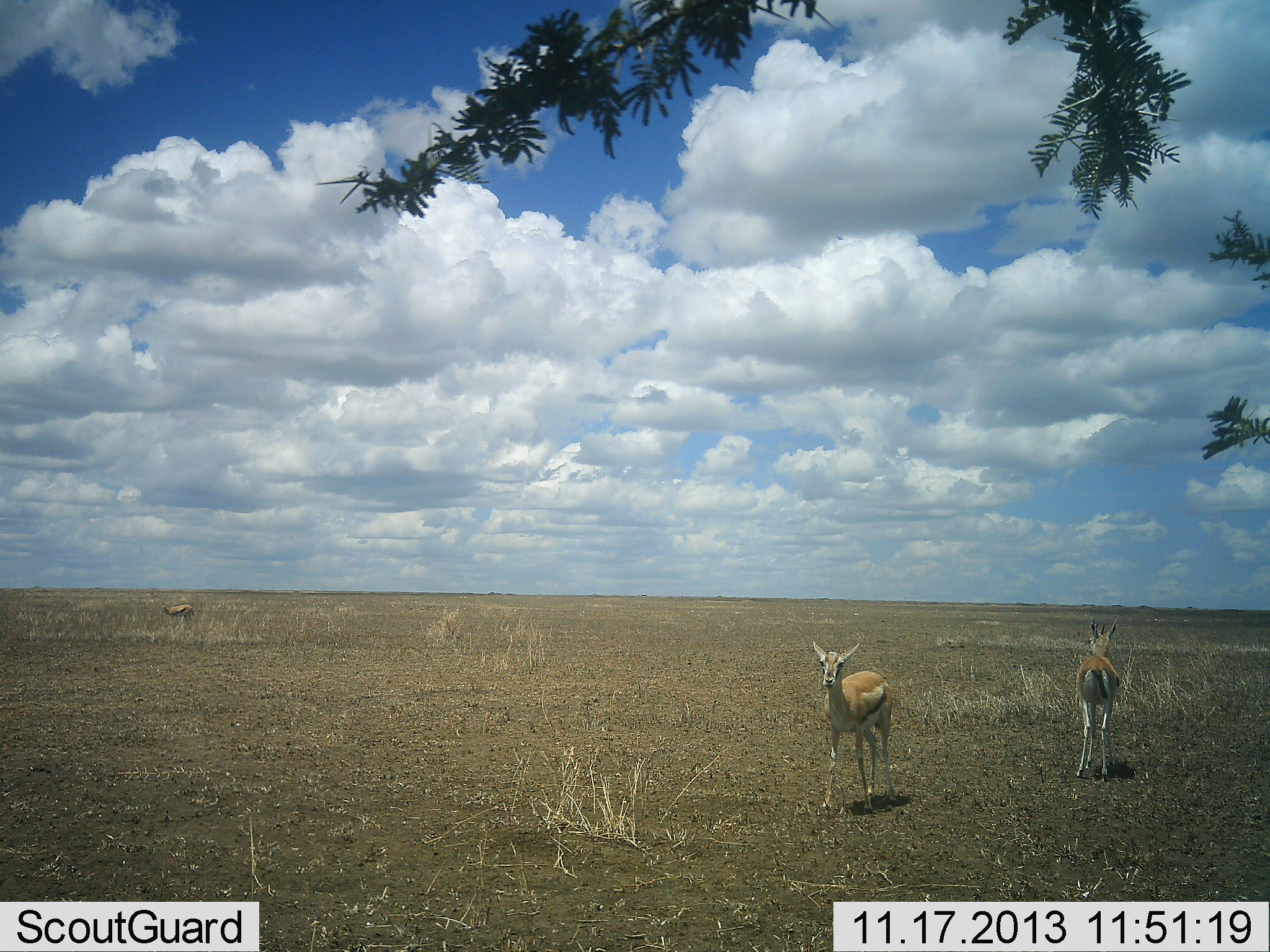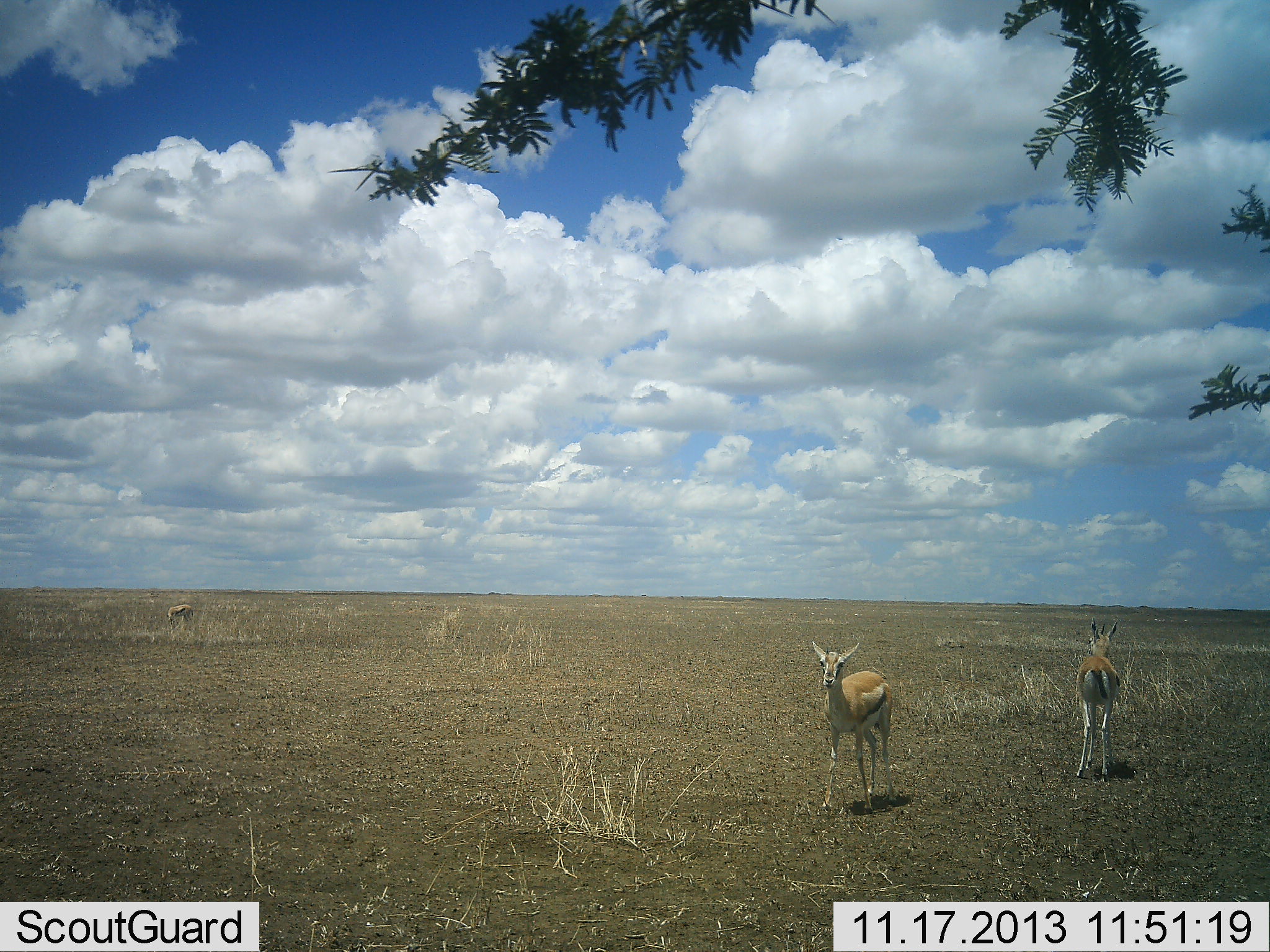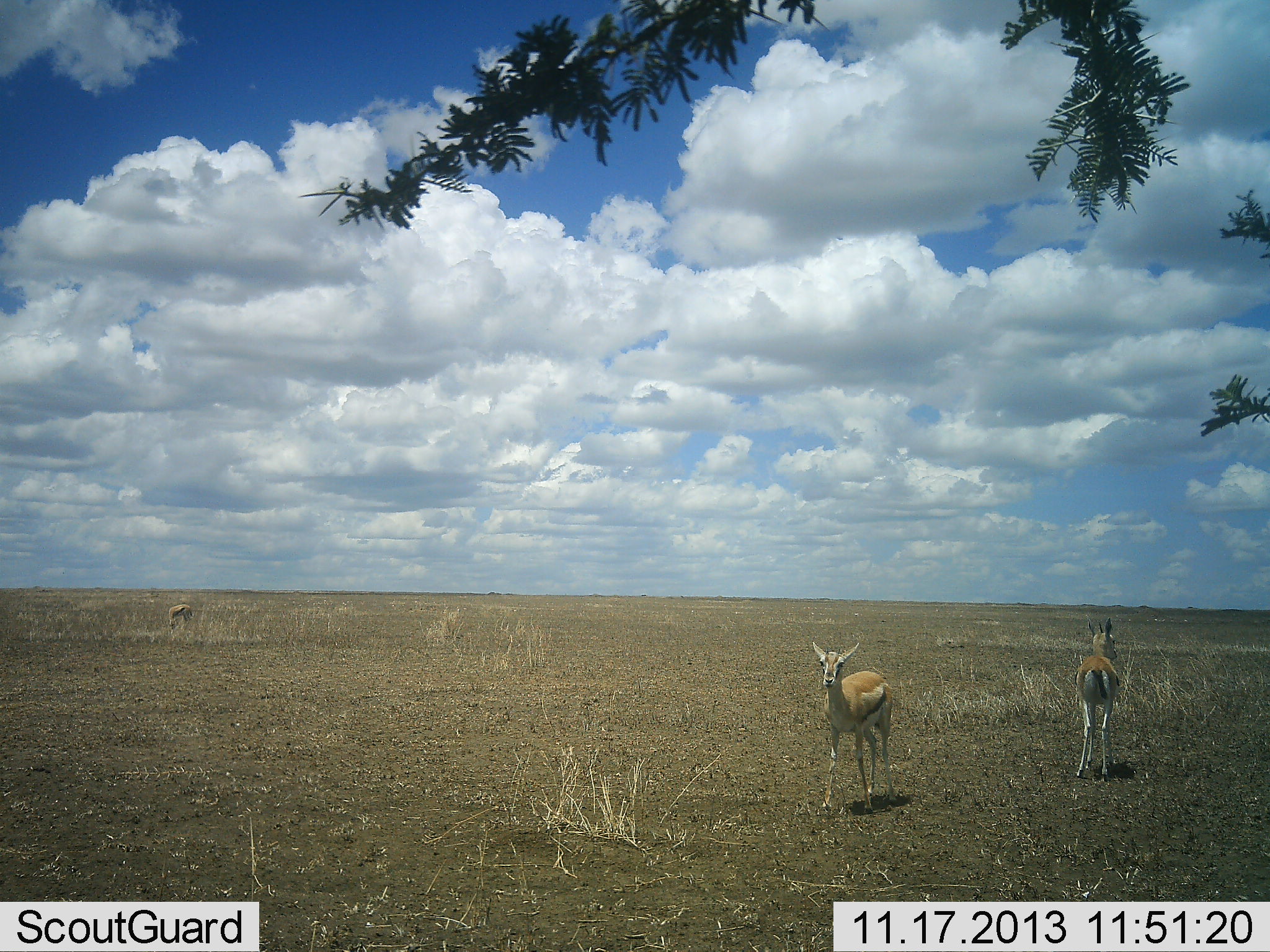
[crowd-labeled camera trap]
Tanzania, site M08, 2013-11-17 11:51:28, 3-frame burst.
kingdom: Animalia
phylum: Chordata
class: Mammalia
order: Artiodactyla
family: Bovidae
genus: Eudorcas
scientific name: Eudorcas thomsonii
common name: thomson's gazelle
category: gazellethomsons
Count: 3.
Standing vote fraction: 86%.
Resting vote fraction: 0%.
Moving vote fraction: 7%.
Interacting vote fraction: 0%.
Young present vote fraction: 7%.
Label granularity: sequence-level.